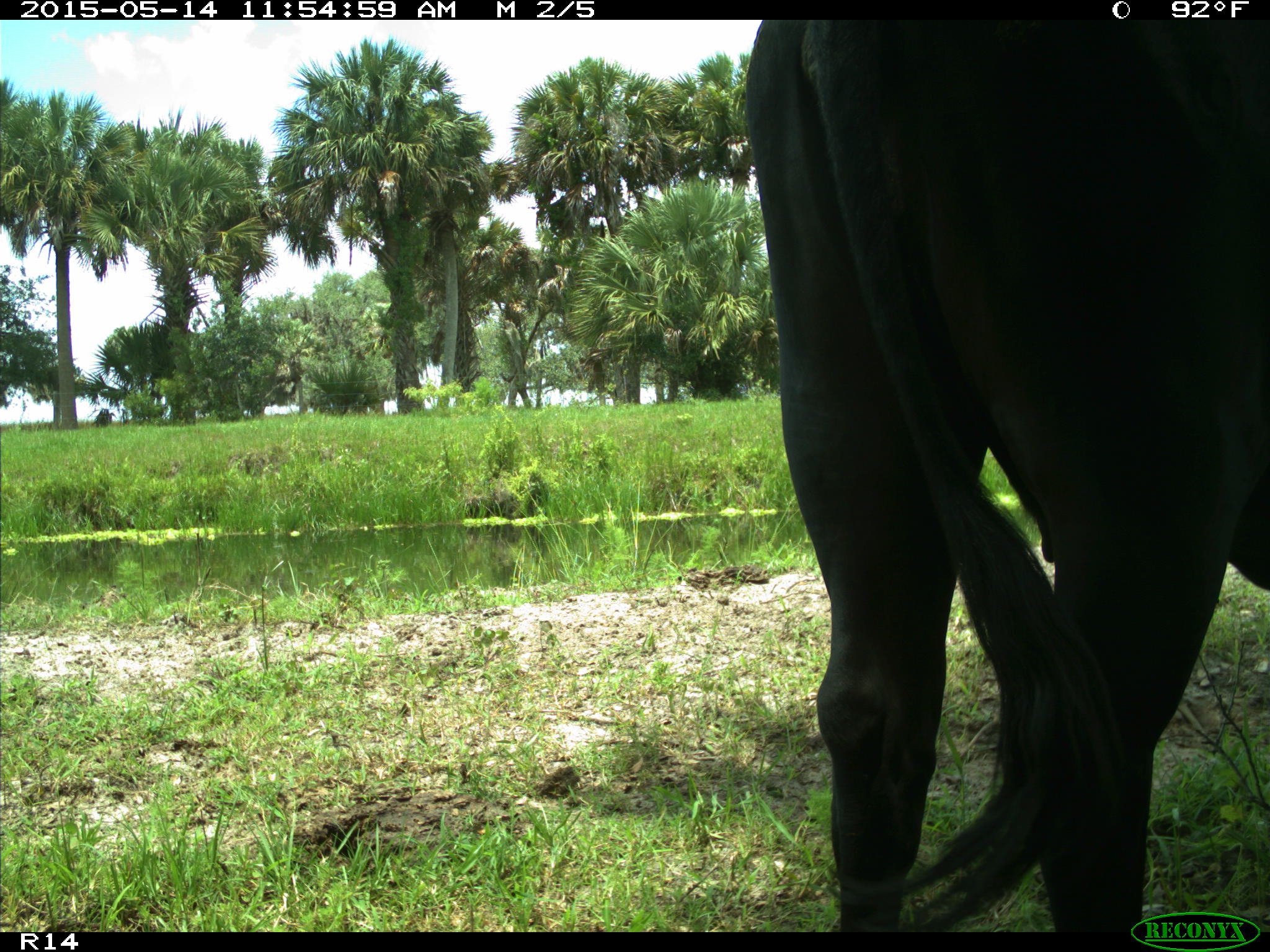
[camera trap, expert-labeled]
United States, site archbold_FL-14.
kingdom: Animalia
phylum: Chordata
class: Mammalia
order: Artiodactyla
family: Bovidae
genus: Bos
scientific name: Bos taurus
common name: domestic cow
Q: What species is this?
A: Bos taurus (domestic cow).